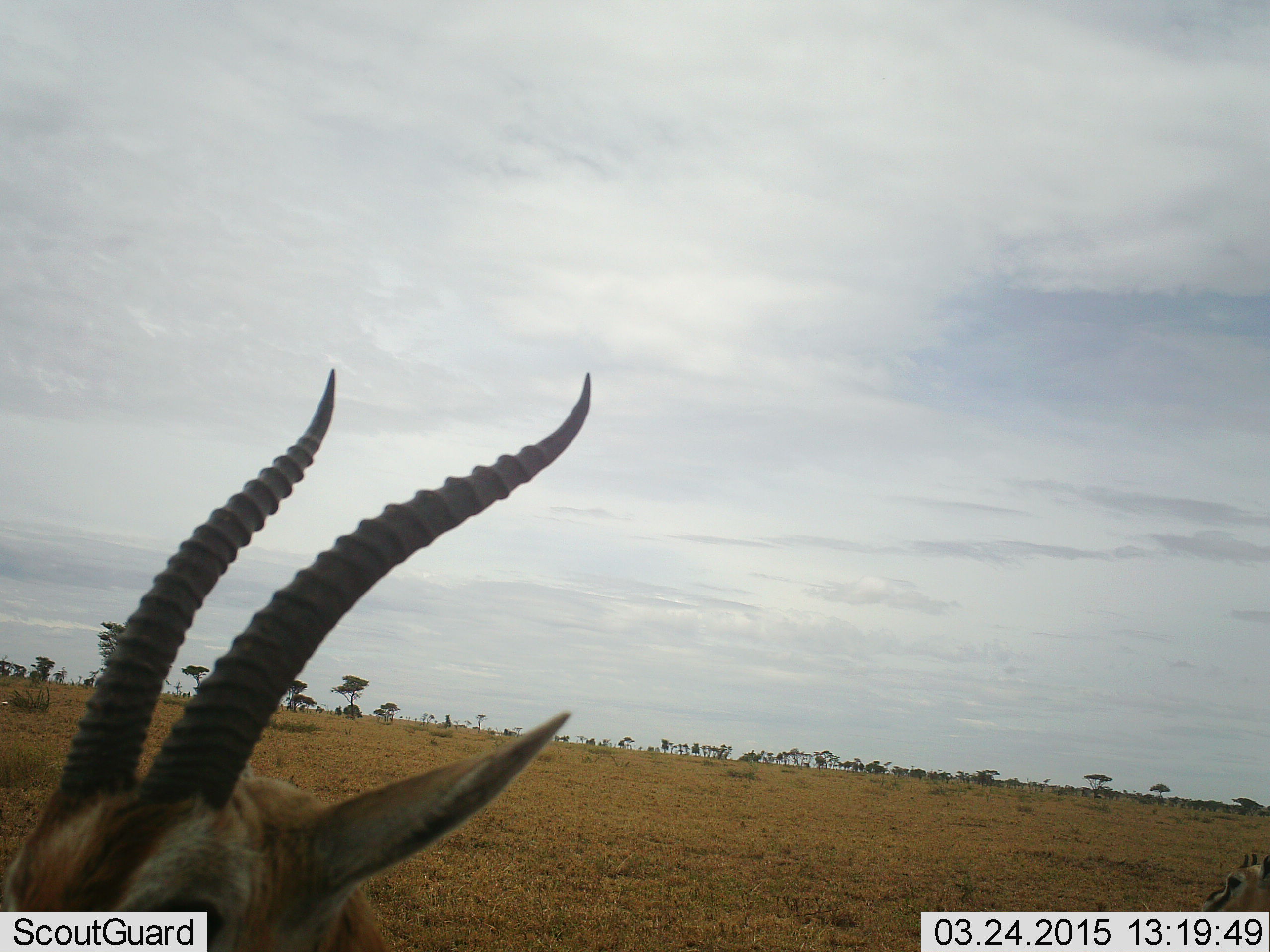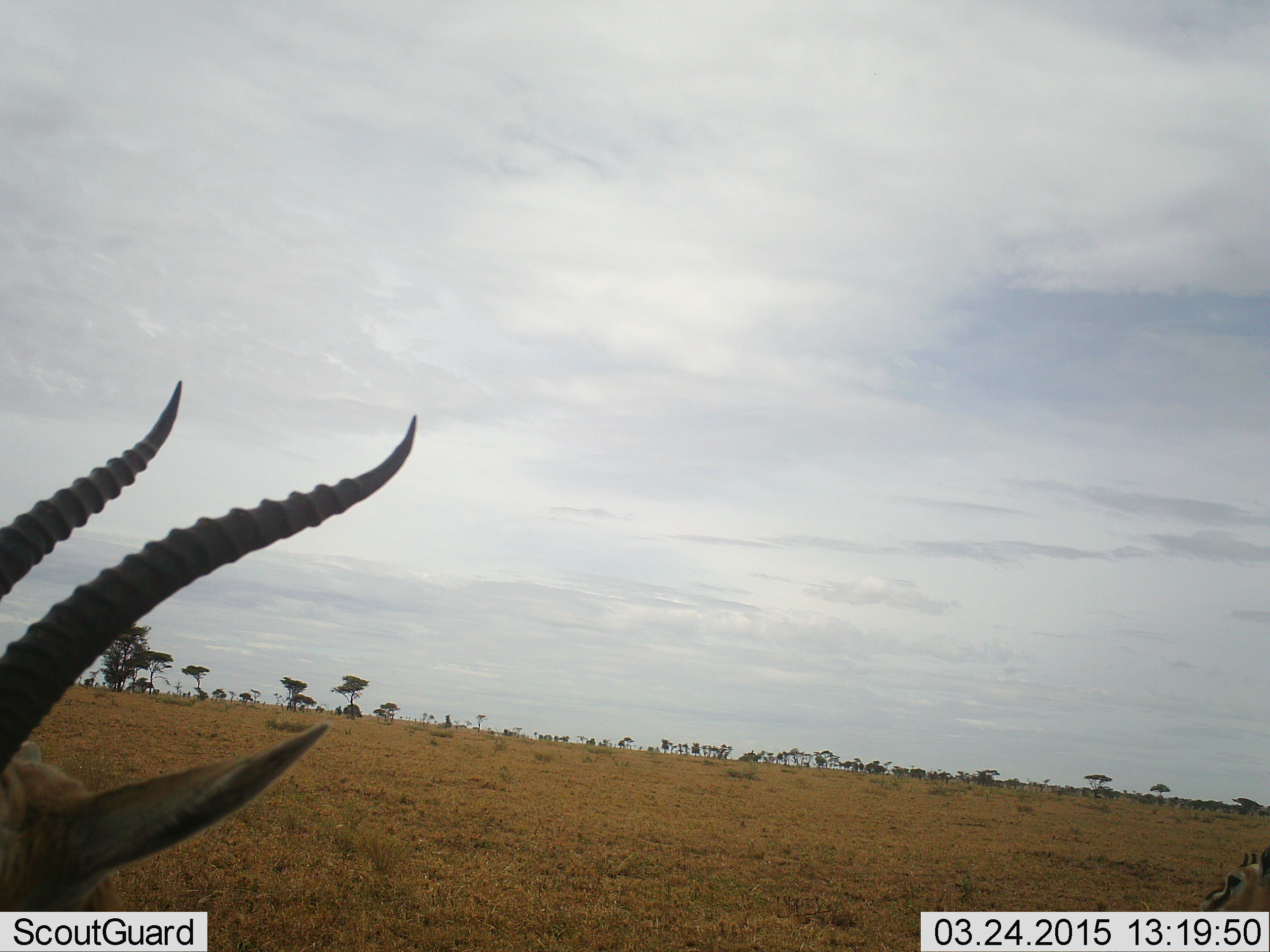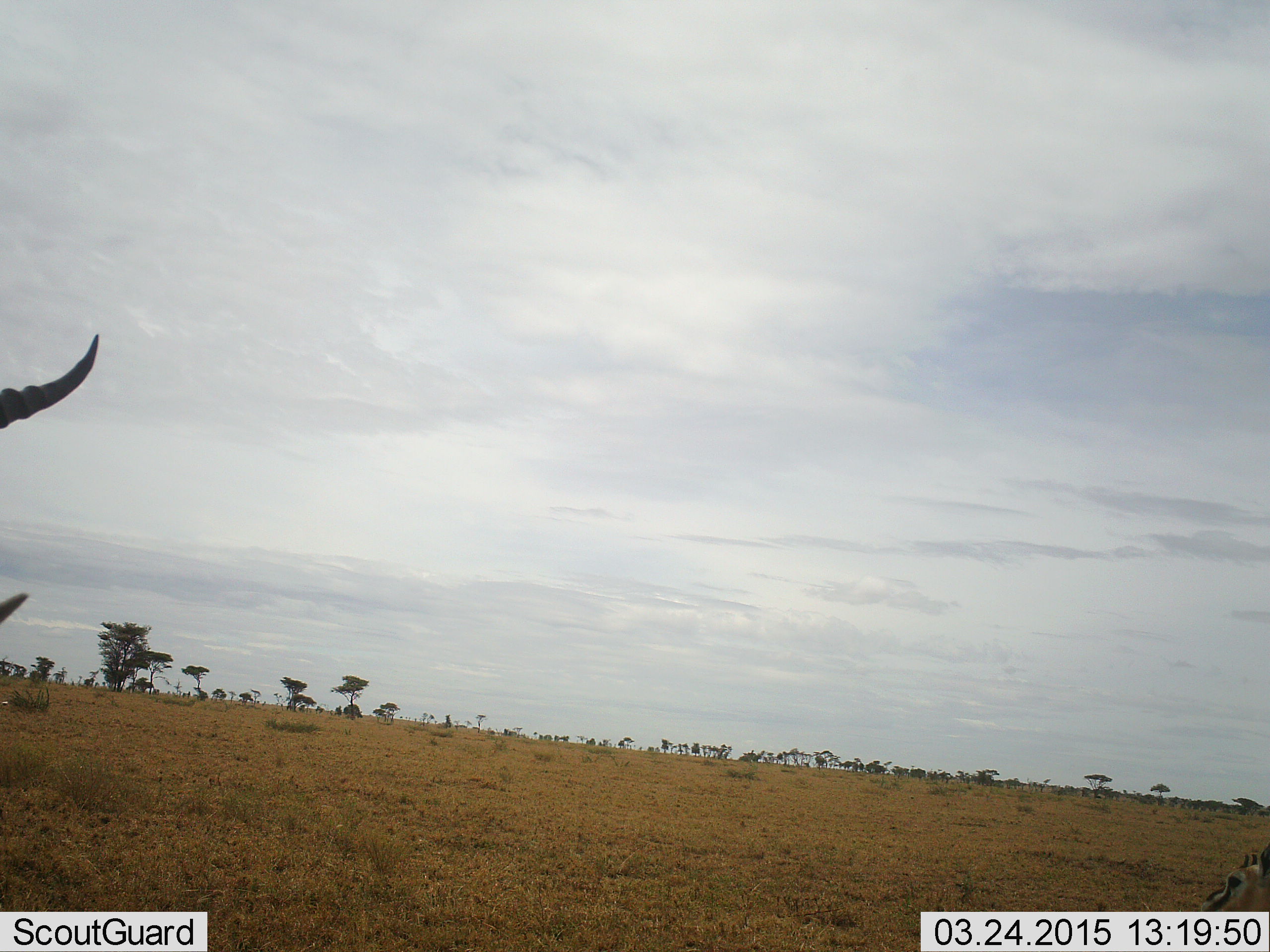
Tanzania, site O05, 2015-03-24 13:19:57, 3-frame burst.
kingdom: Animalia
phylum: Chordata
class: Mammalia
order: Artiodactyla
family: Bovidae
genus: Eudorcas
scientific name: Eudorcas thomsonii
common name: thomson's gazelle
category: gazellethomsons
Gazellethomsons (thomson's gazelle) (Eudorcas thomsonii), count 1. Behavior (volunteer vote fractions): standing 50%, resting 10%, moving 50%, interacting 0%. Young present (vote fraction): 0%. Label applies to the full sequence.